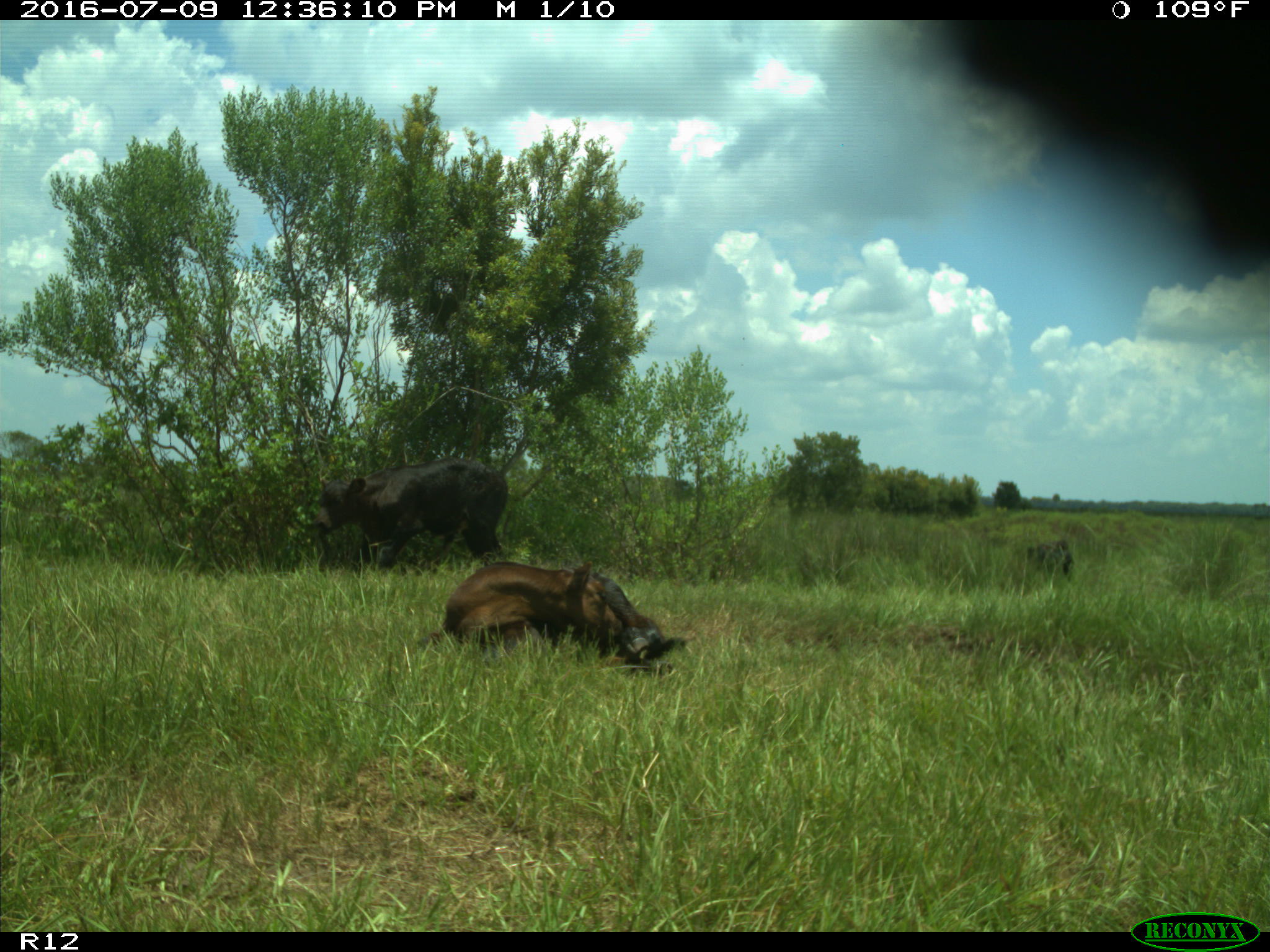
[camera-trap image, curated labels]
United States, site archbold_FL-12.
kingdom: Animalia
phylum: Chordata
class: Mammalia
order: Artiodactyla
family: Bovidae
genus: Bos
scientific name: Bos taurus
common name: domestic cow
Bos taurus (domestic cow).